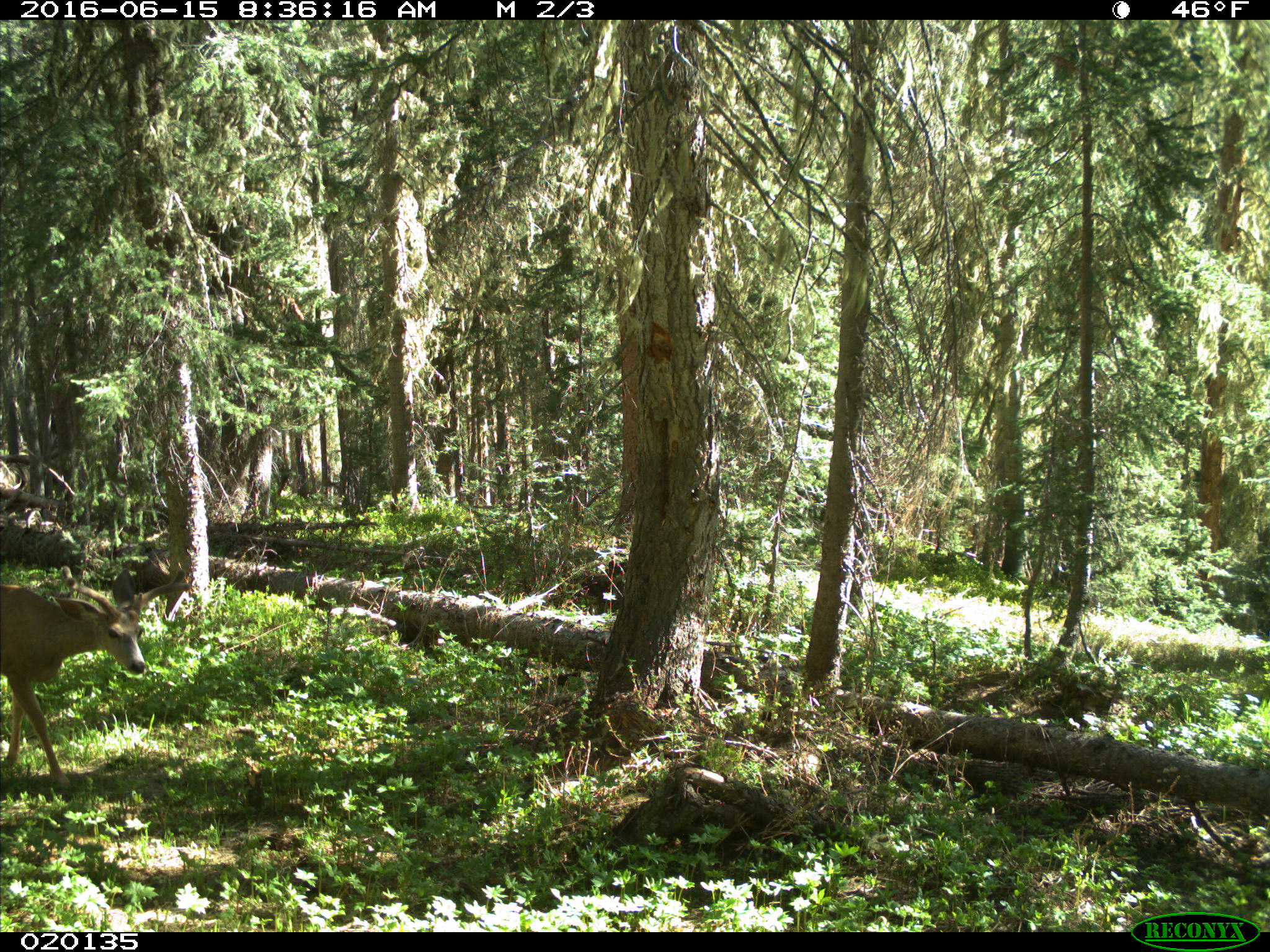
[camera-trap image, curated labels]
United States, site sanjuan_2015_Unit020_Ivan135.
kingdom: Animalia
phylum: Chordata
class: Mammalia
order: Artiodactyla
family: Cervidae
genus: Odocoileus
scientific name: Odocoileus hemionus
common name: mule deer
Odocoileus hemionus (mule deer).